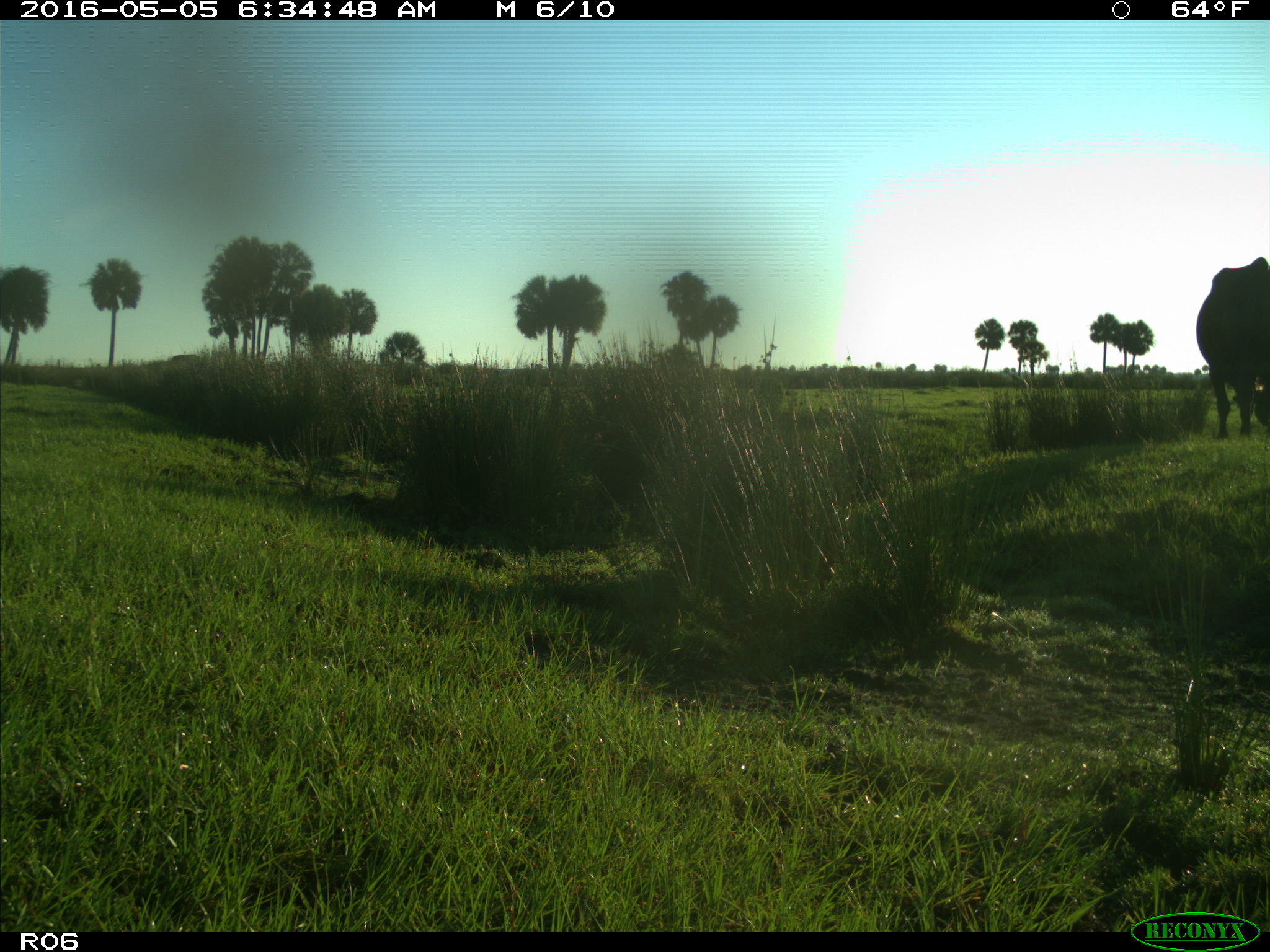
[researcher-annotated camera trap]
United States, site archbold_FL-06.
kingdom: Animalia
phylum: Chordata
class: Mammalia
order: Artiodactyla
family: Bovidae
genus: Bos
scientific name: Bos taurus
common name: domestic cow